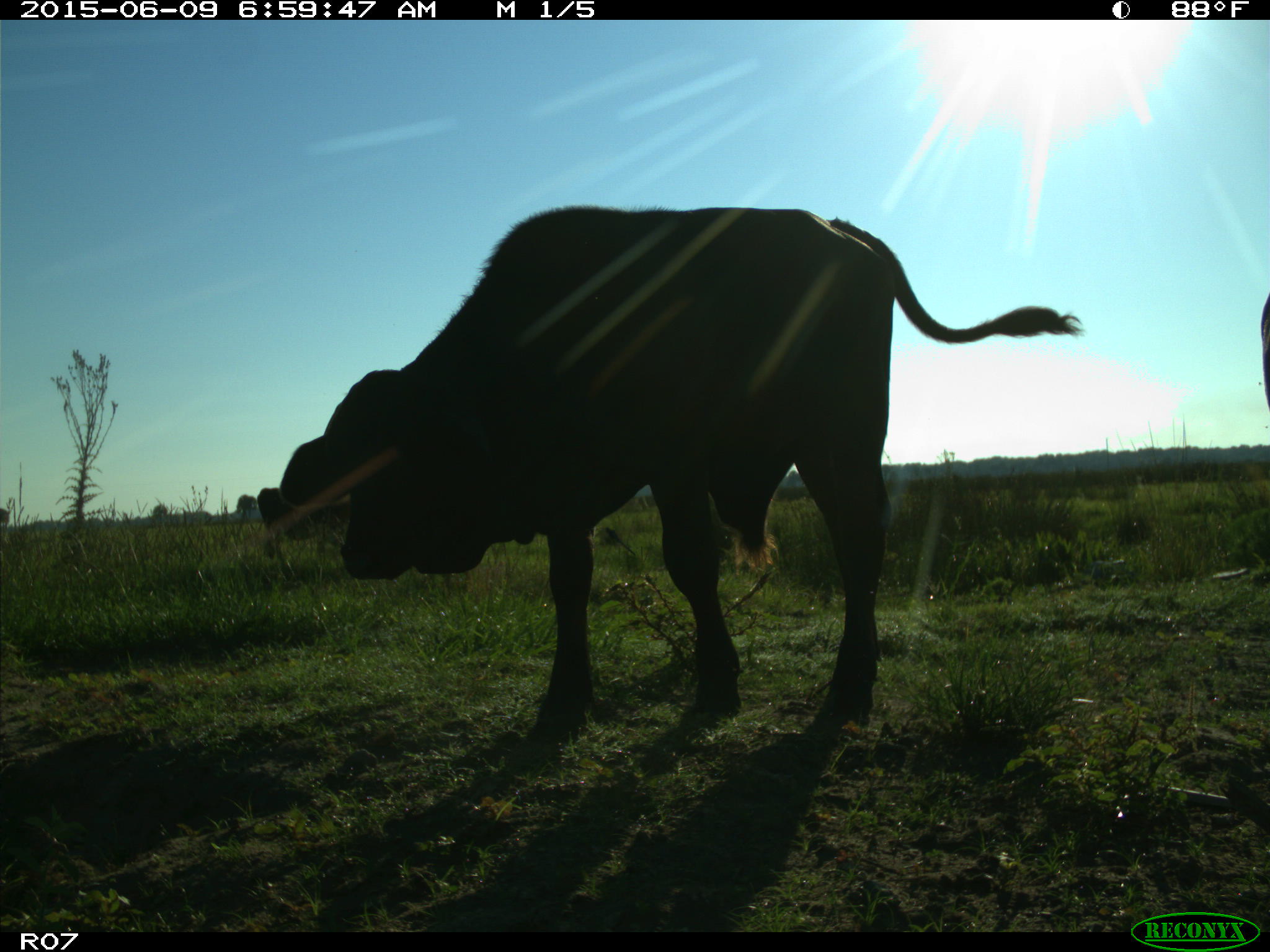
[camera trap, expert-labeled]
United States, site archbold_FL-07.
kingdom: Animalia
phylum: Chordata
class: Mammalia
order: Artiodactyla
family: Bovidae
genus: Bos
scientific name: Bos taurus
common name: domestic cow